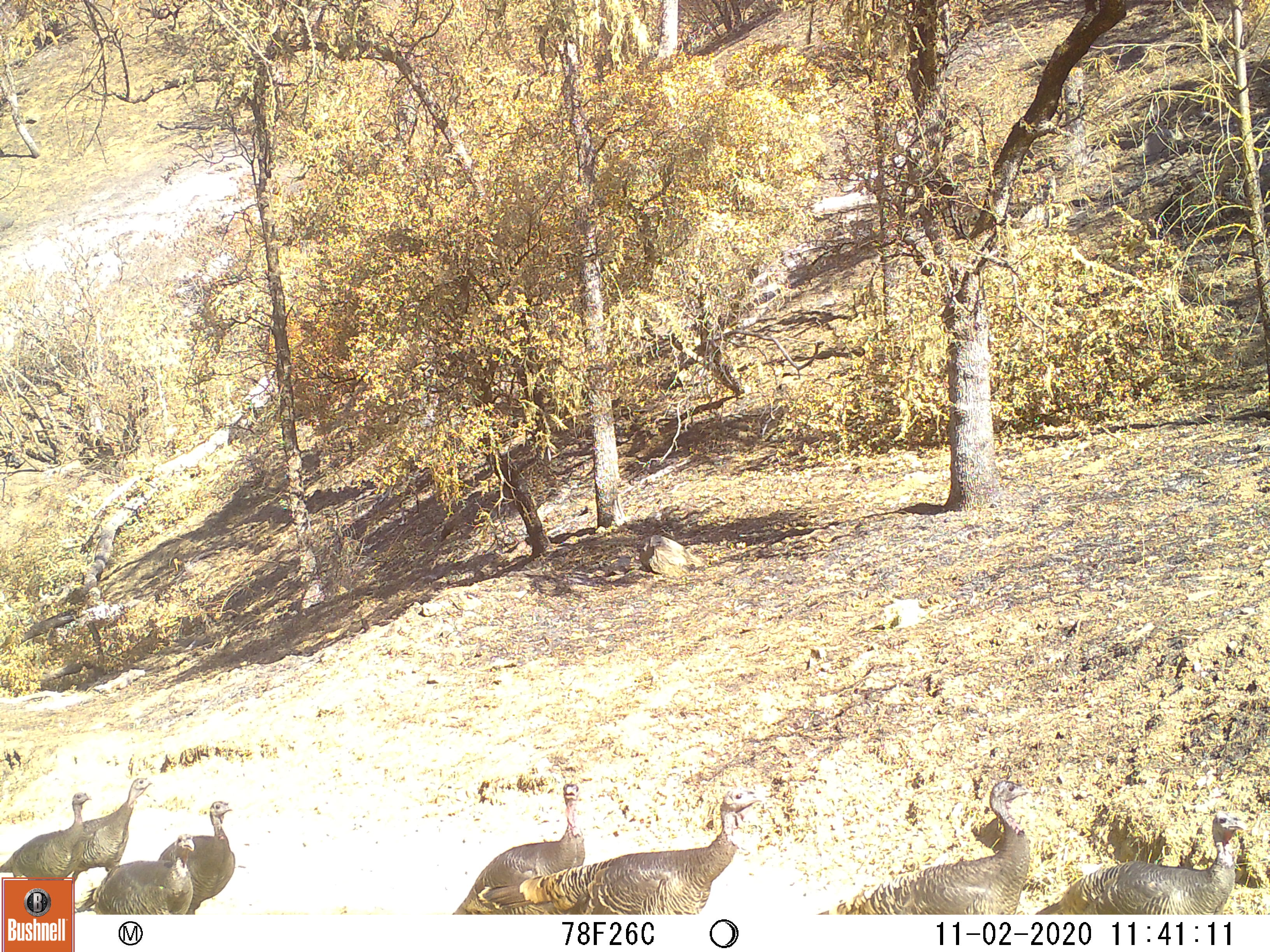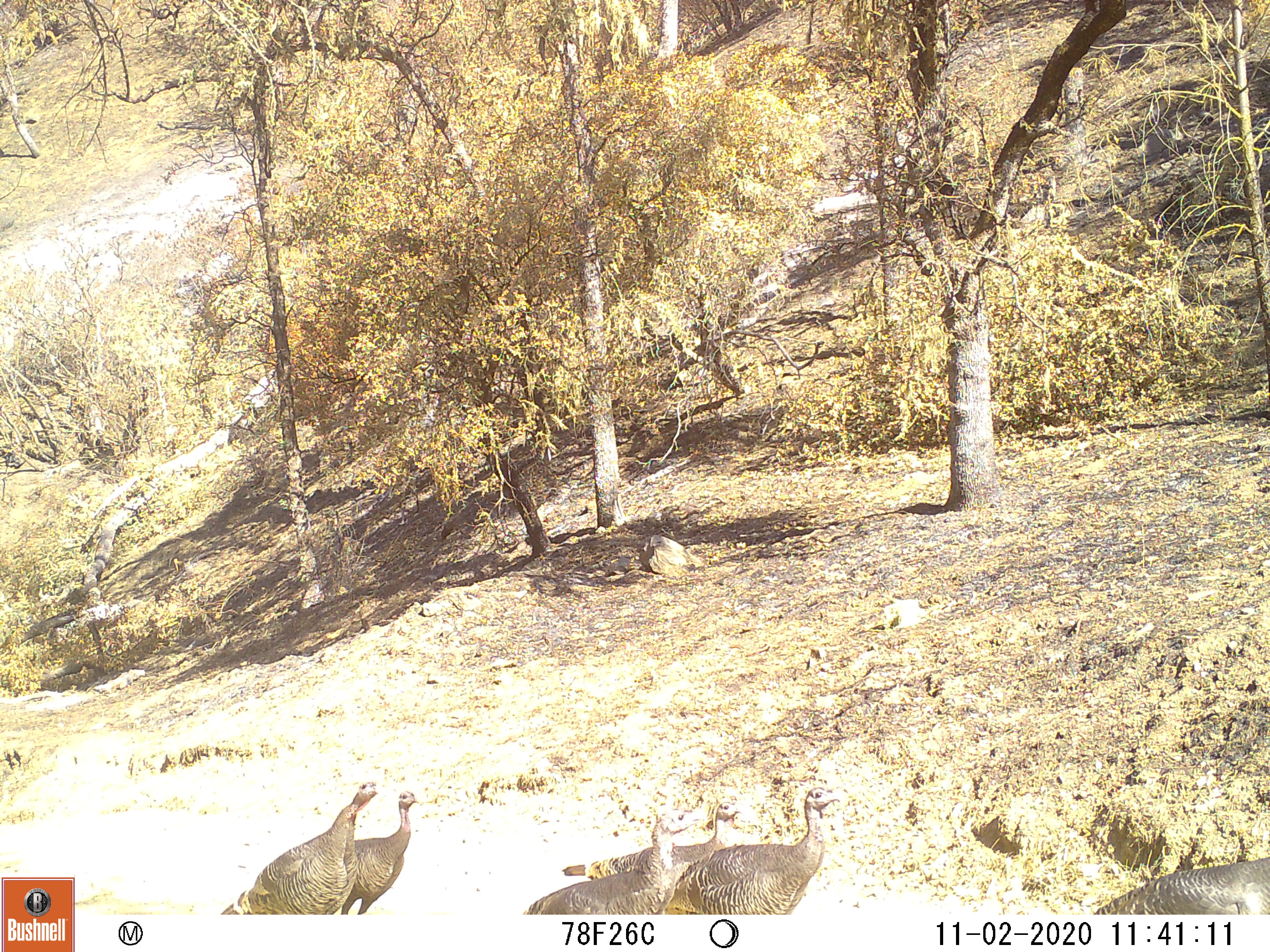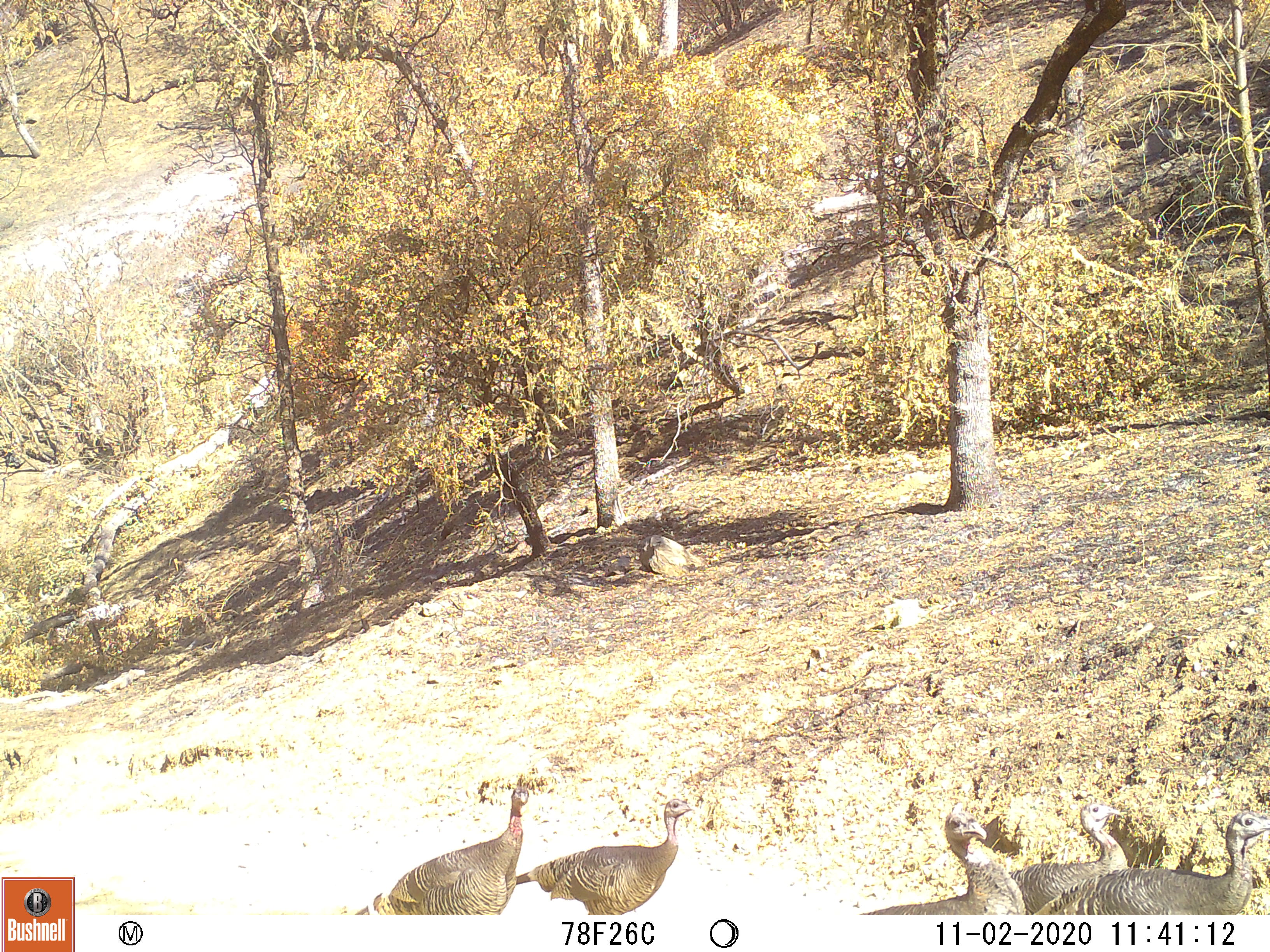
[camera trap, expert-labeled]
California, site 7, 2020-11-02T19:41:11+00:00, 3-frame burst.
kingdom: Animalia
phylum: Chordata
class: Aves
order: Galliformes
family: Phasianidae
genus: Meleagris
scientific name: Meleagris gallopavo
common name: turkey